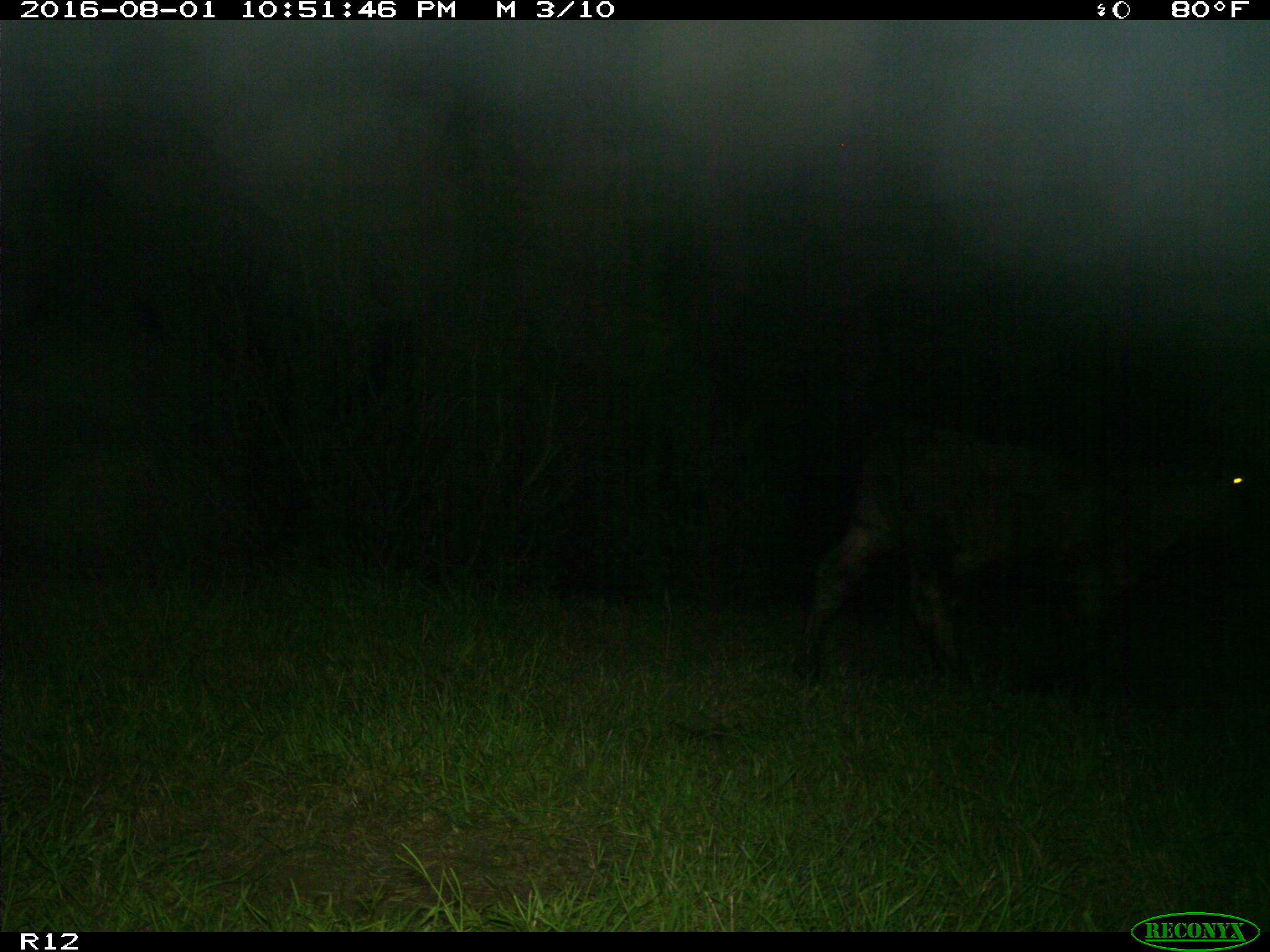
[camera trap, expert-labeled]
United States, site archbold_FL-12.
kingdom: Animalia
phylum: Chordata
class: Mammalia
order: Artiodactyla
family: Bovidae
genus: Bos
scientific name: Bos taurus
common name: domestic cow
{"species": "Bos taurus (domestic cow)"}